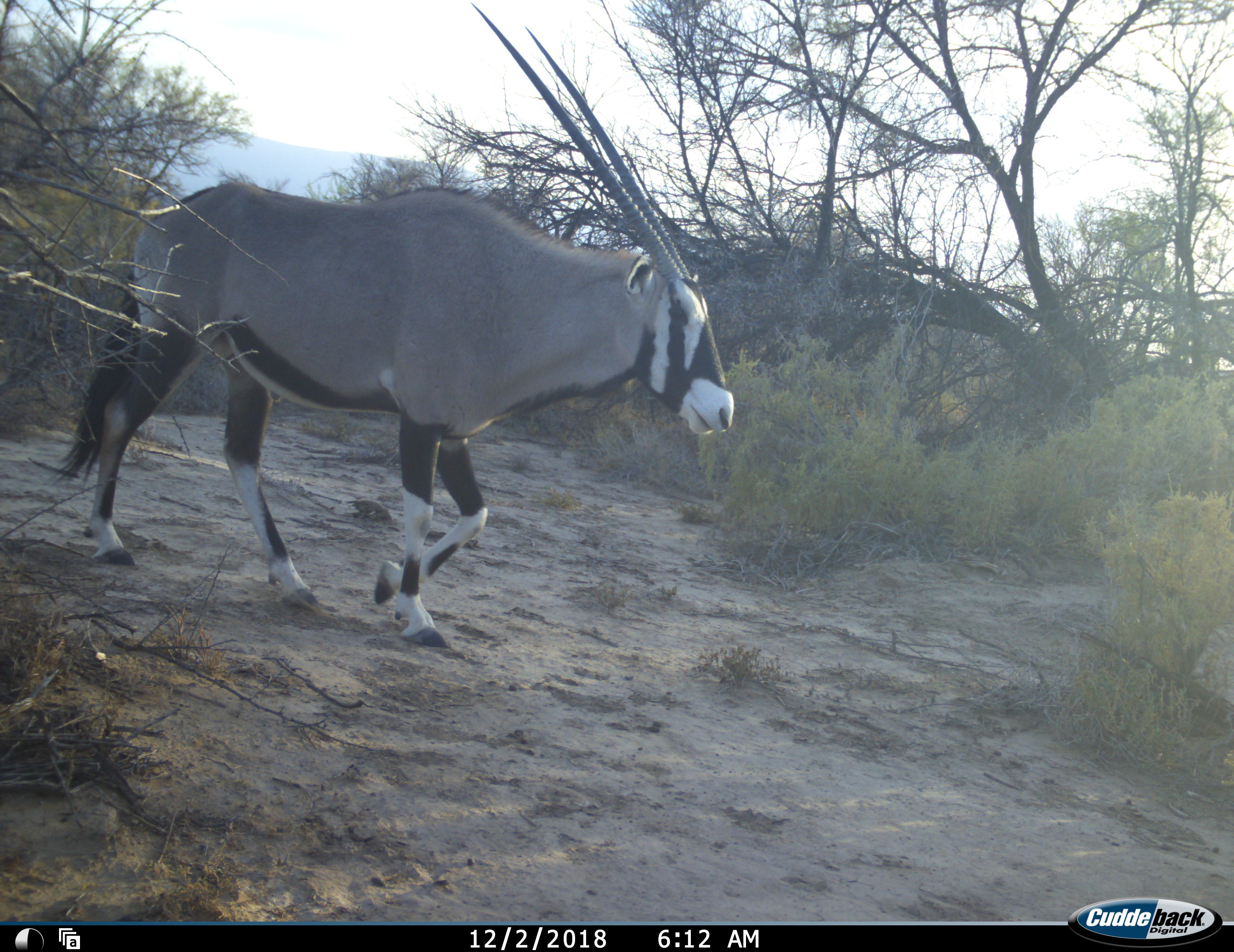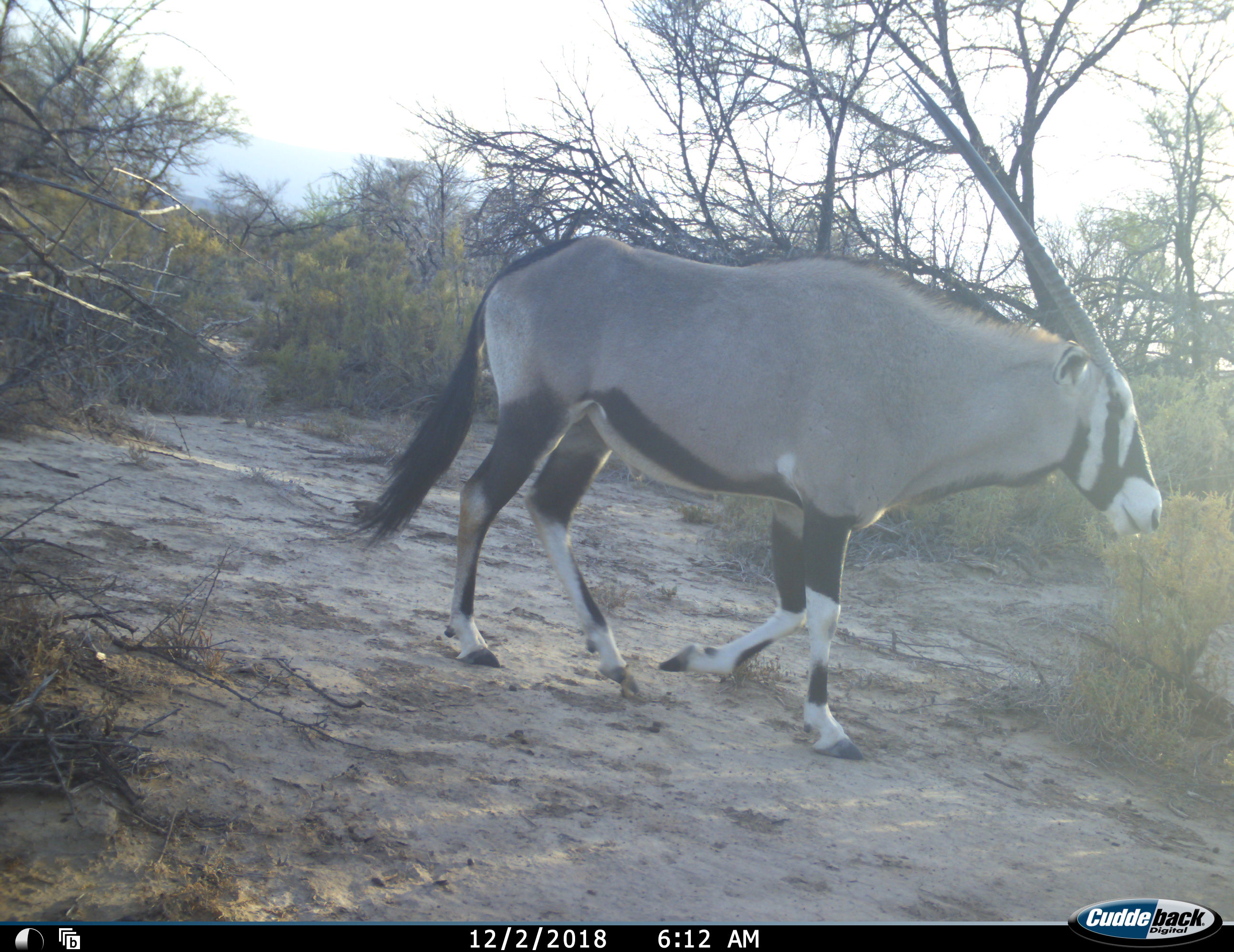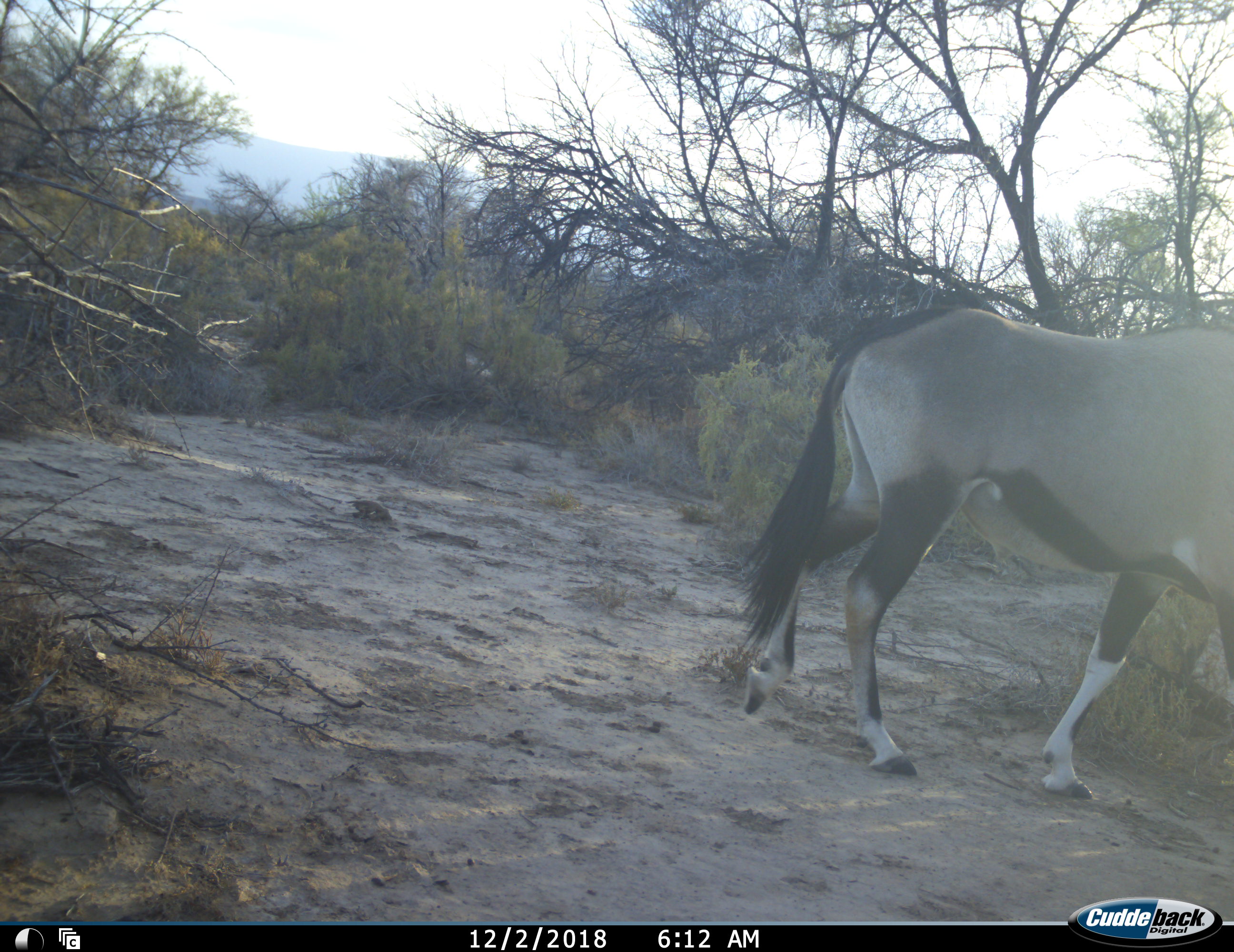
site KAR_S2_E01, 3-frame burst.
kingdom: Animalia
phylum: Chordata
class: Mammalia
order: Artiodactyla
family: Bovidae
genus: Oryx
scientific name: Oryx gazella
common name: gemsbok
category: oryx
Oryx (gemsbok) (Oryx gazella), count 1. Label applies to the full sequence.